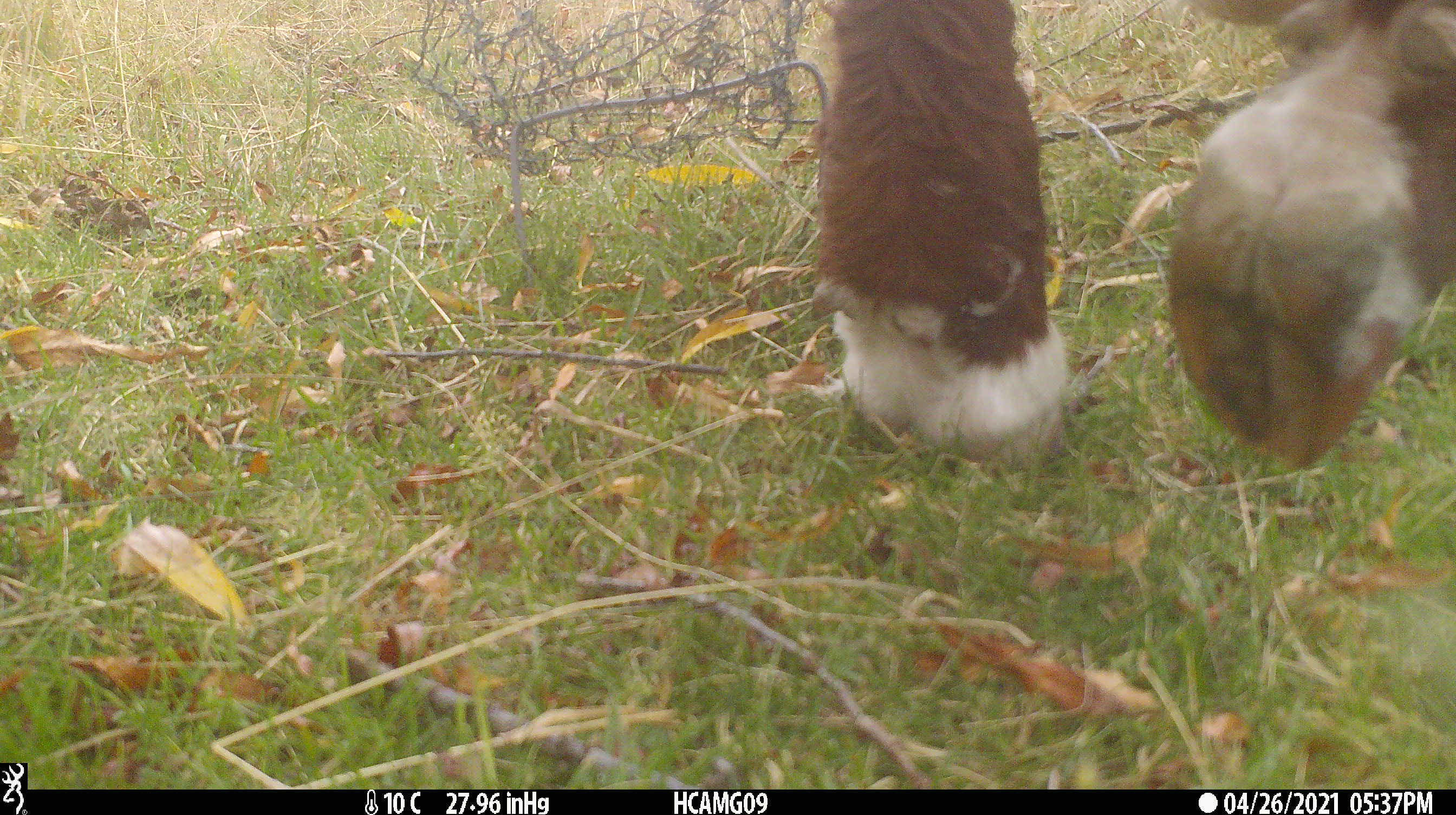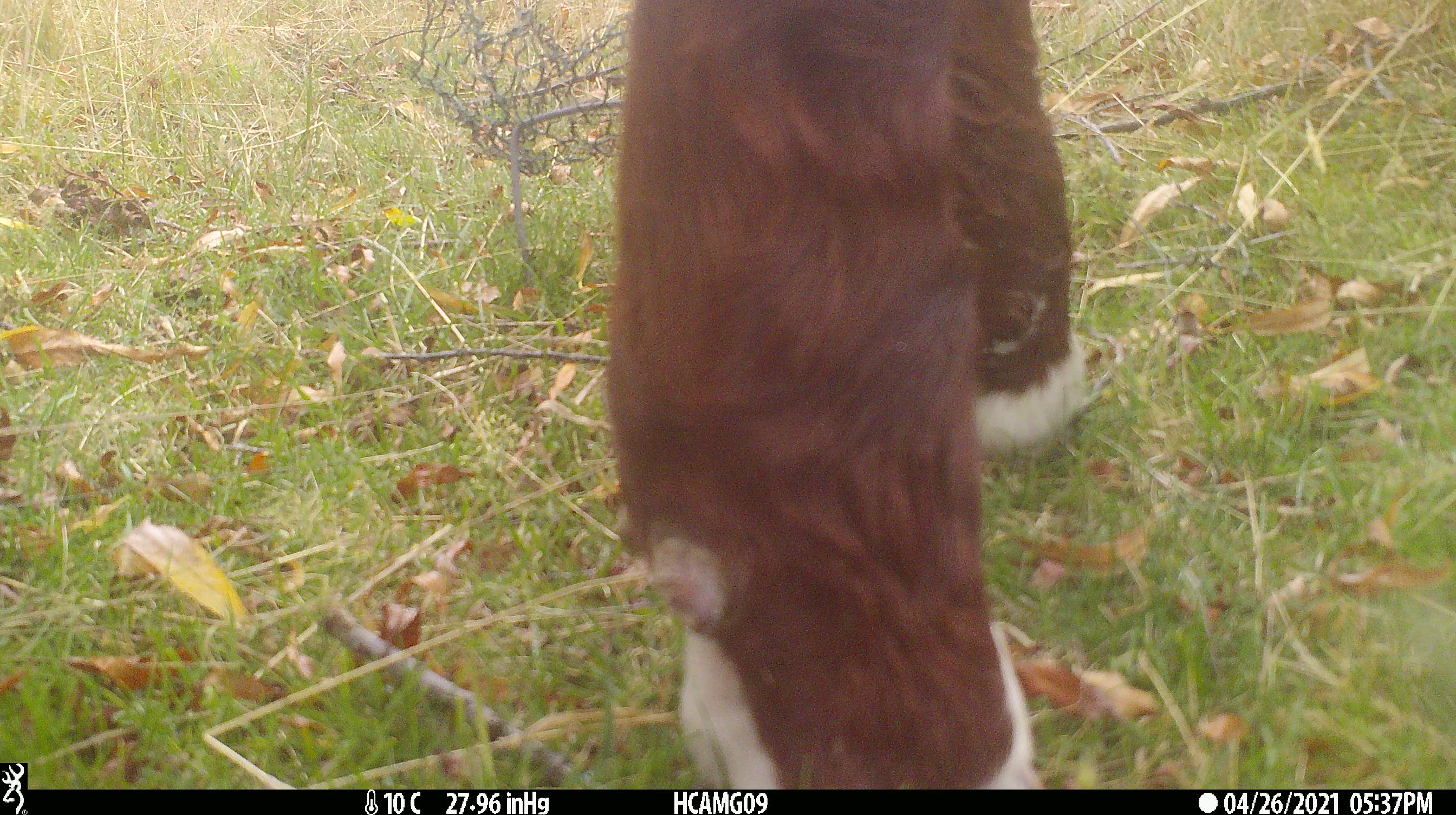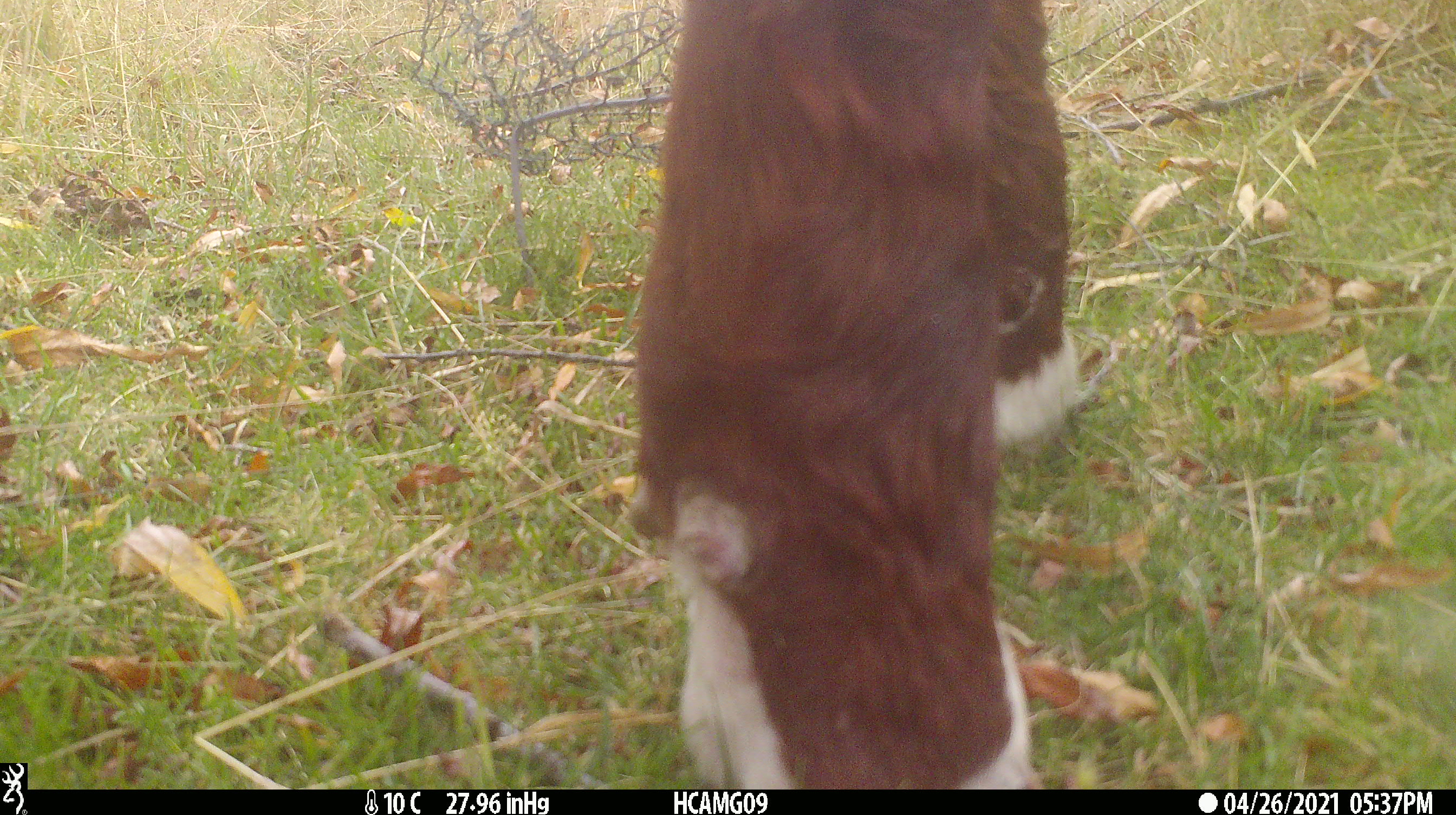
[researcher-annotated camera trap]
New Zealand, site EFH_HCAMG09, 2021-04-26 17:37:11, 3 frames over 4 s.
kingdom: Animalia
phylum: Chordata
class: Mammalia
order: Artiodactyla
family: Bovidae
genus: Bos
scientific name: Bos taurus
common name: domestic cow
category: cow